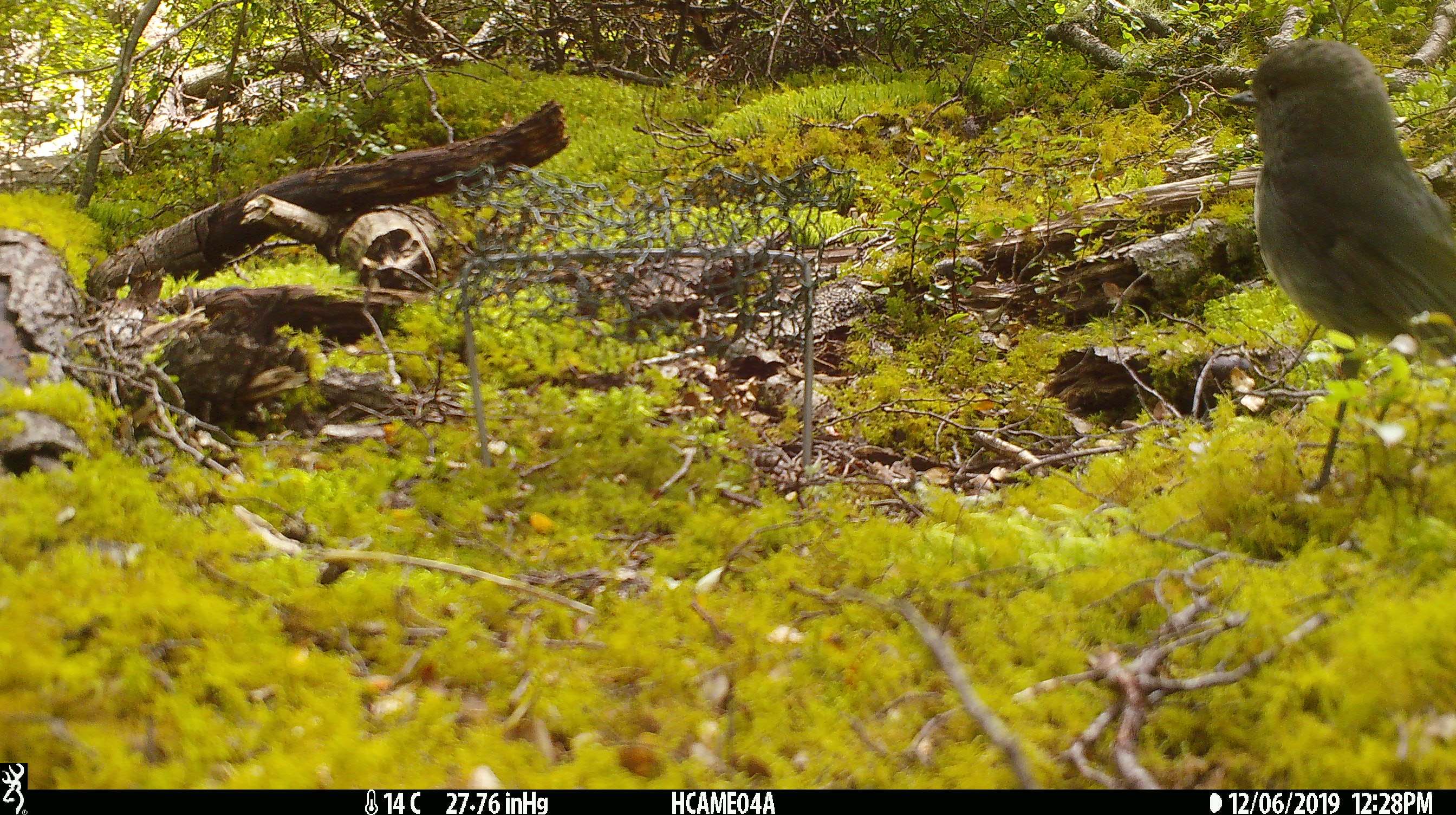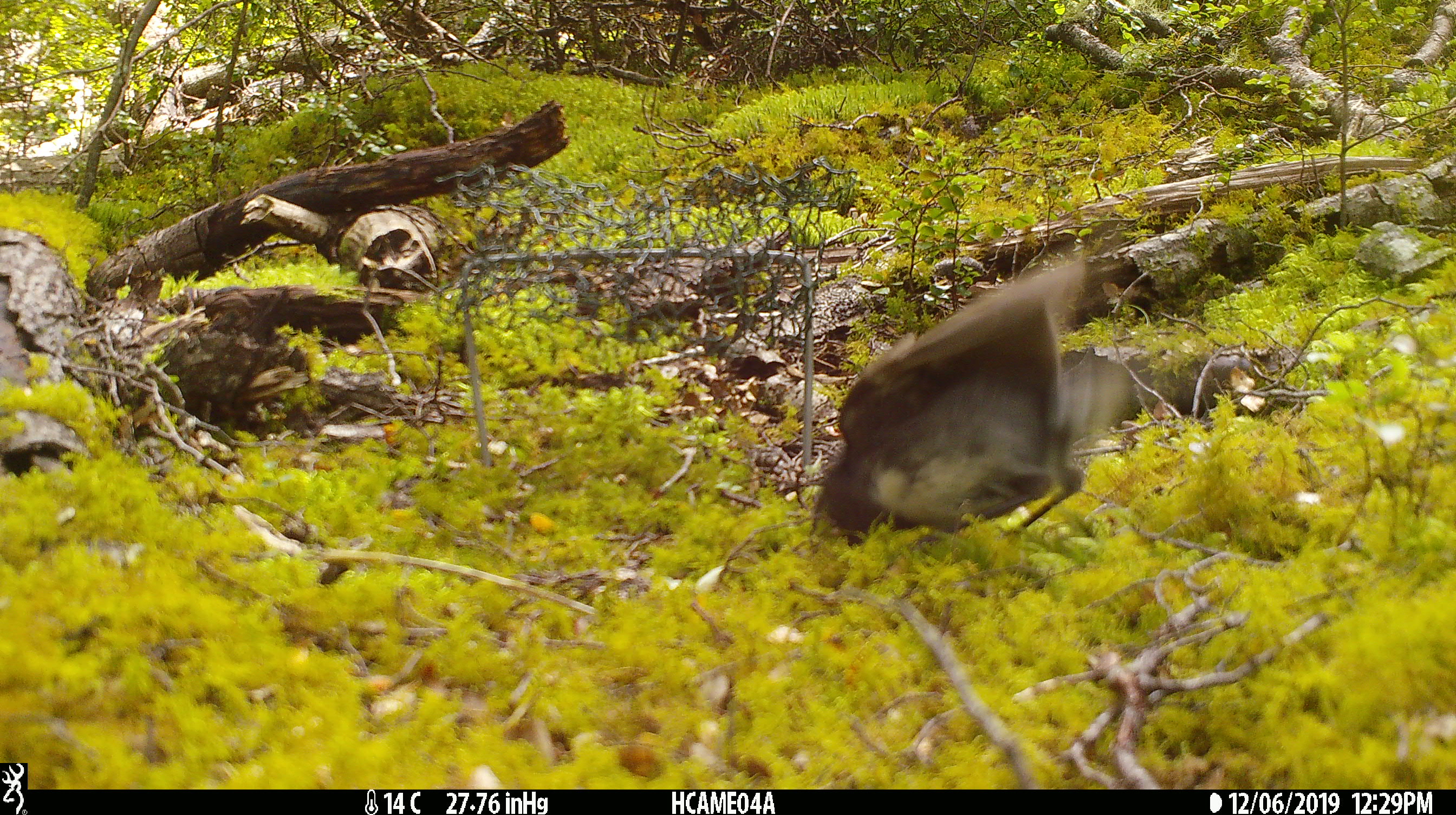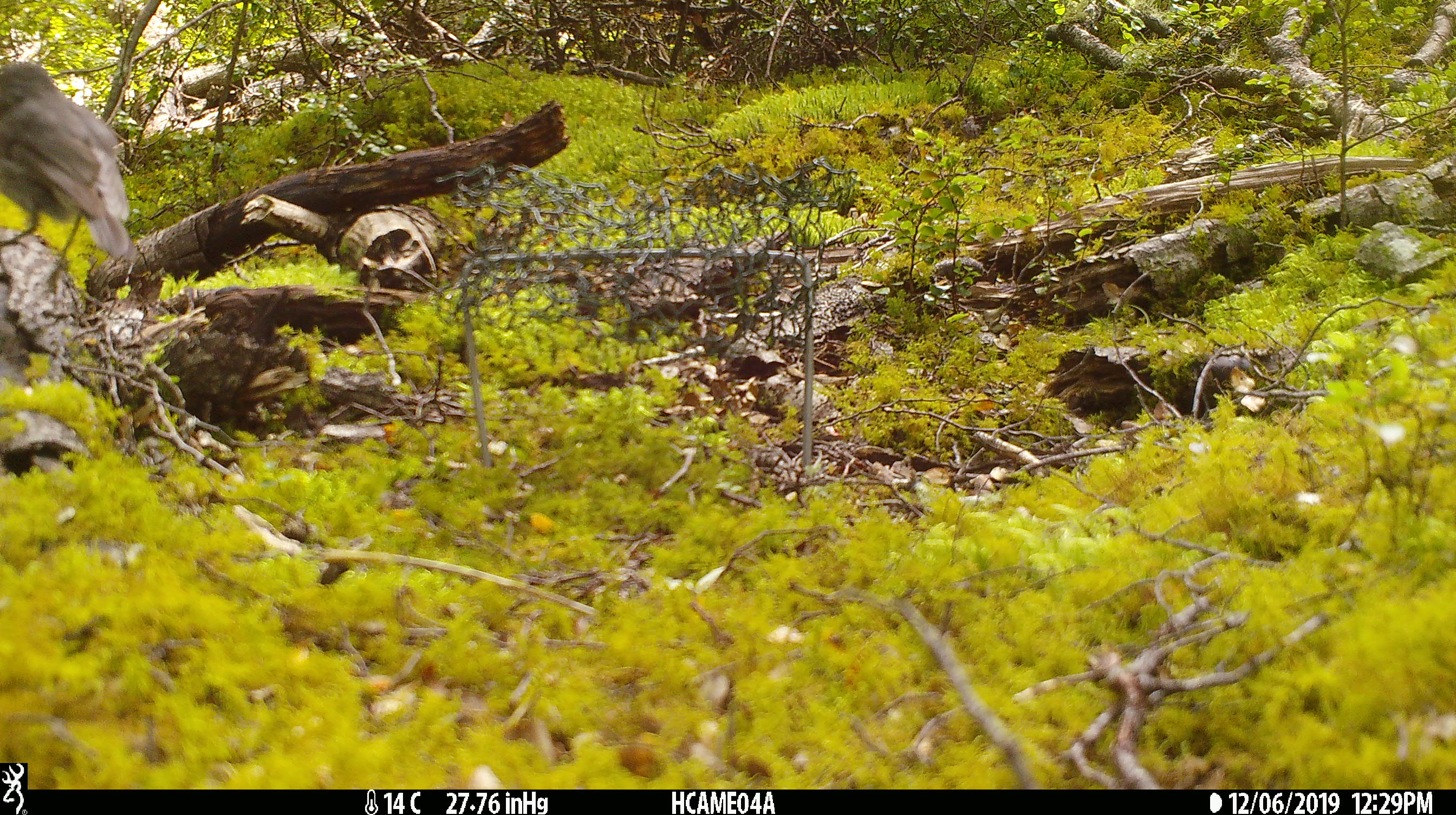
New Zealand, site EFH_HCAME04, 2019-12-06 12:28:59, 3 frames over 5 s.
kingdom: Animalia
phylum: Chordata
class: Aves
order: Passeriformes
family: Petroicidae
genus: Petroica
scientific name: Petroica australis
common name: new zealand robin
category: robin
Robin (new zealand robin) (Petroica australis).